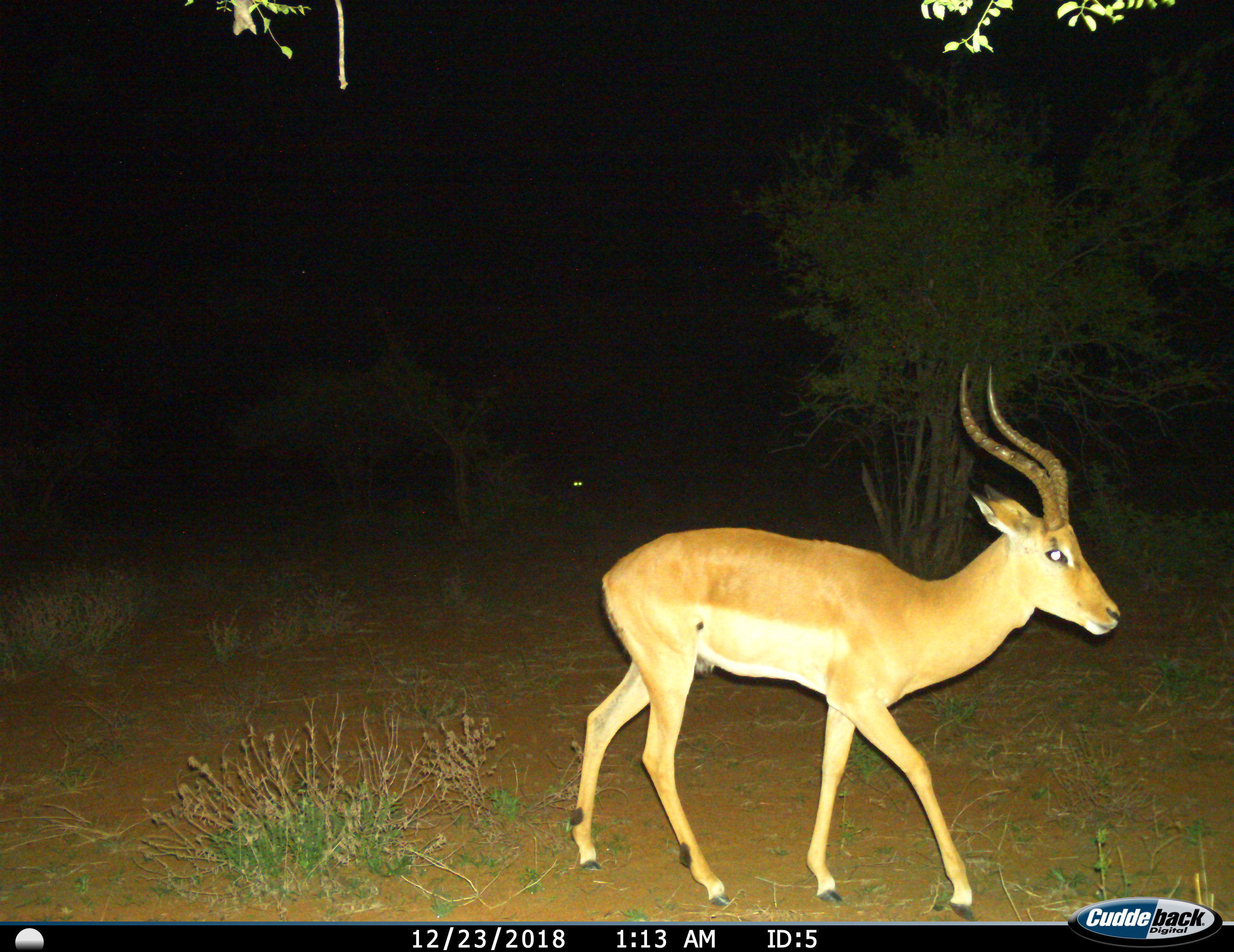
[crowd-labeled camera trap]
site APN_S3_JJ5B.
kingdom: Animalia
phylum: Chordata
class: Mammalia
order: Artiodactyla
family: Bovidae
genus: Aepyceros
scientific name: Aepyceros melampus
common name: impala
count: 1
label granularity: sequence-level